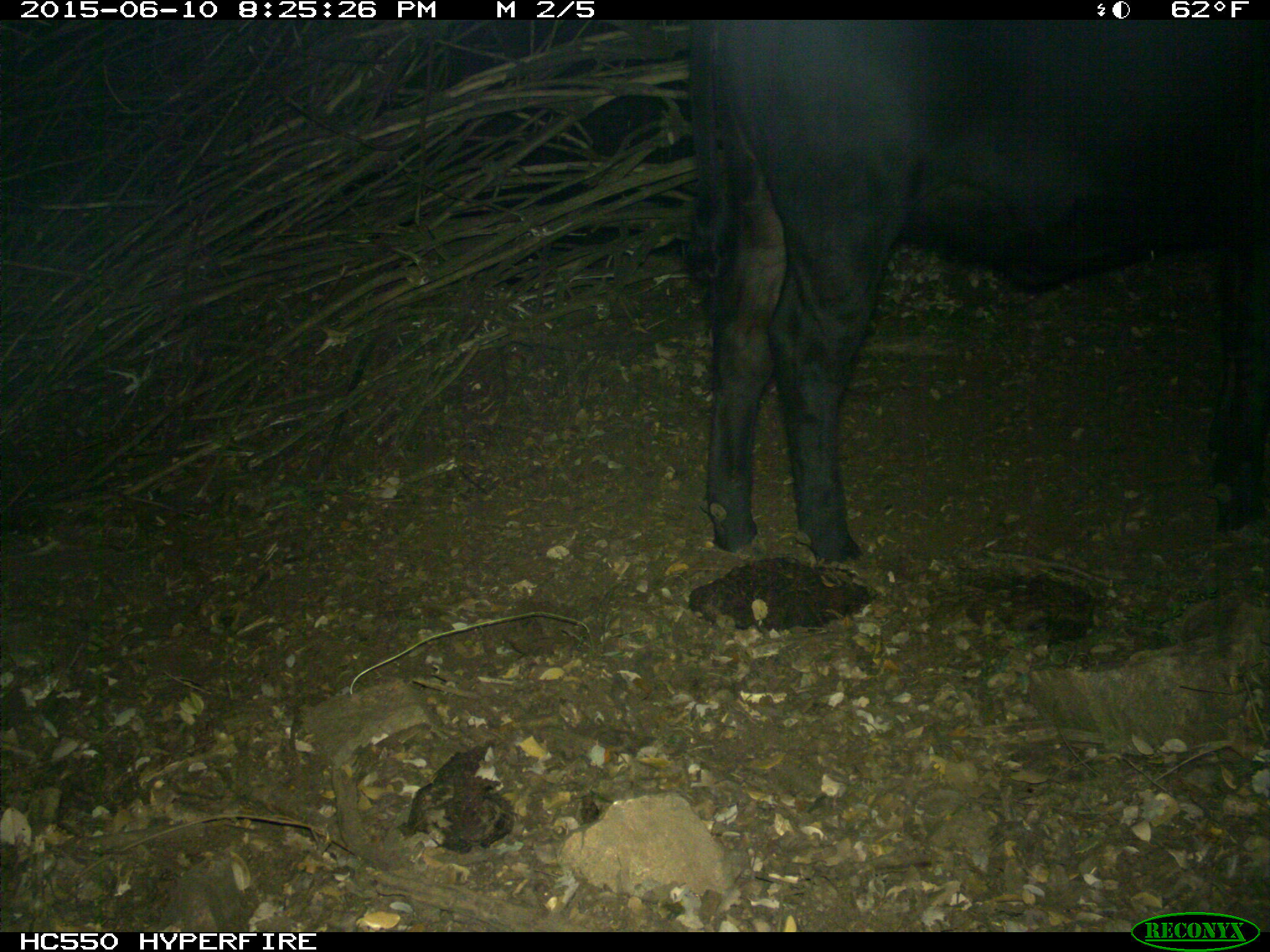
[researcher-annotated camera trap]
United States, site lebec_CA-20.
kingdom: Animalia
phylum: Chordata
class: Mammalia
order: Artiodactyla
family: Bovidae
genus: Bos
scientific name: Bos taurus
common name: domestic cow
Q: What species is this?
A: Bos taurus (domestic cow).